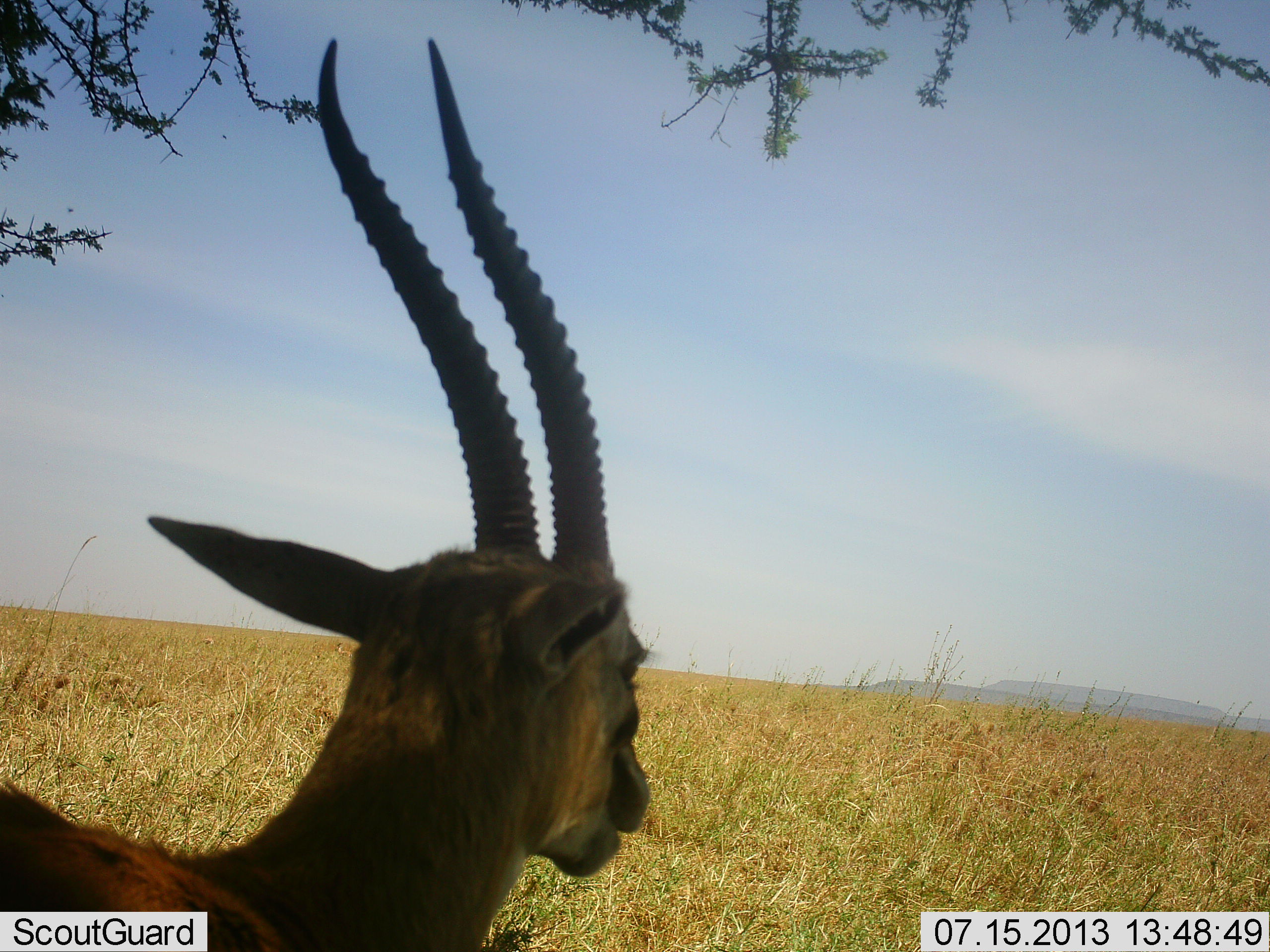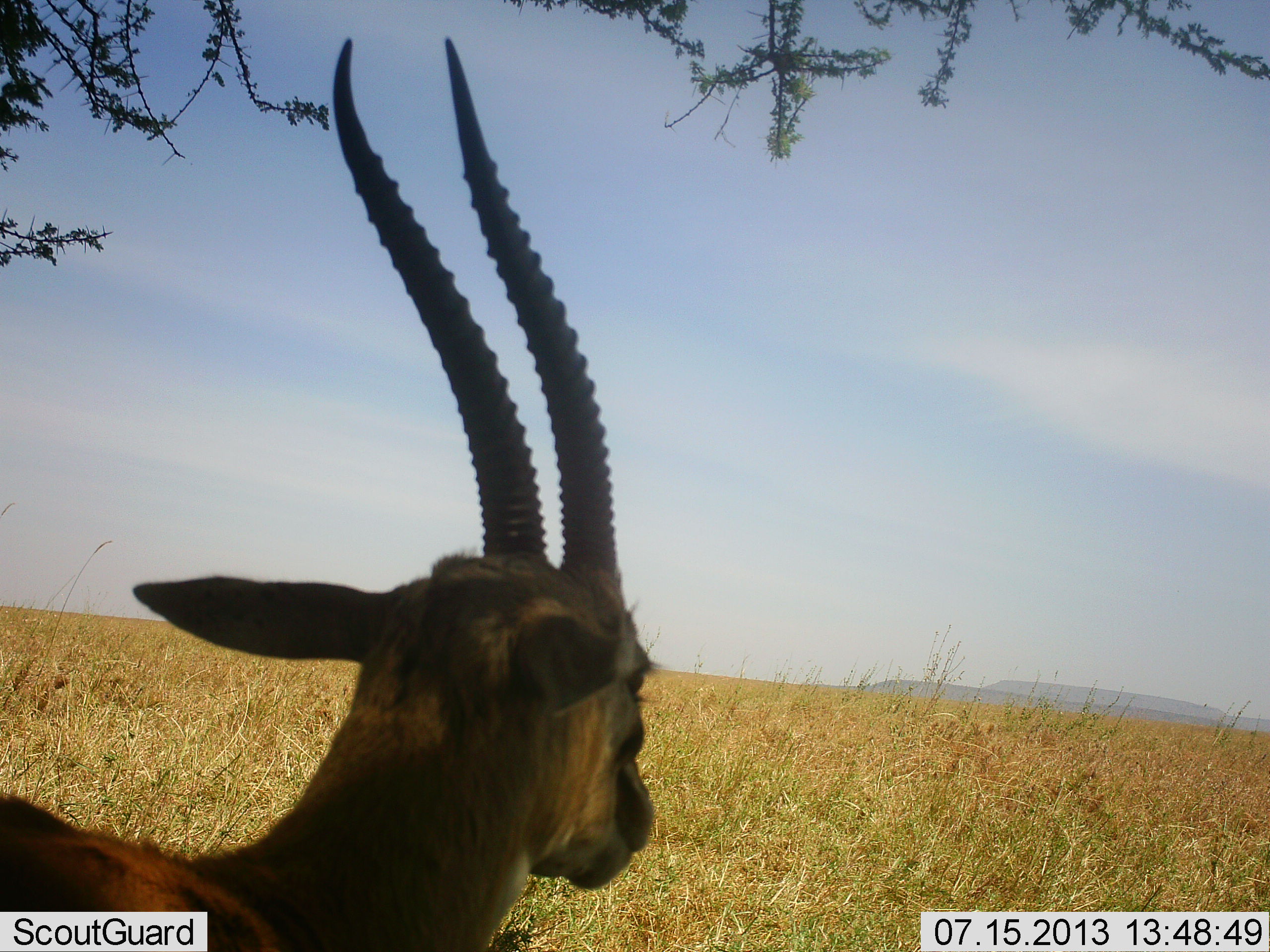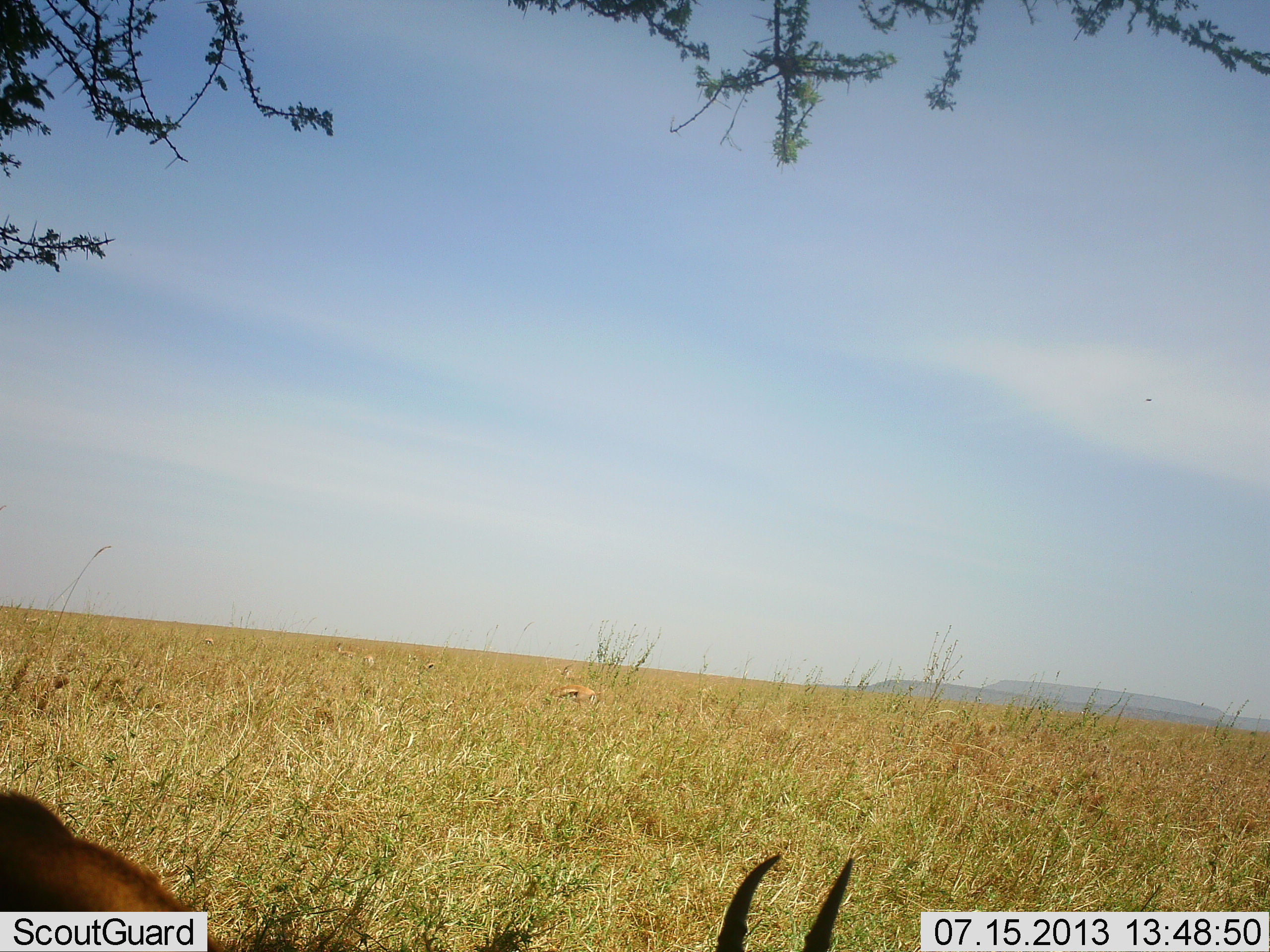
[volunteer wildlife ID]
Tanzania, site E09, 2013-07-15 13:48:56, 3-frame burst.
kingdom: Animalia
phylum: Chordata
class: Mammalia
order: Artiodactyla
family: Bovidae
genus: Eudorcas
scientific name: Eudorcas thomsonii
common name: thomson's gazelle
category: gazellethomsons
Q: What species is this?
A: Gazellethomsons (thomson's gazelle) (Eudorcas thomsonii).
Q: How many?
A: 1.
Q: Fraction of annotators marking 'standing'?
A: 78%.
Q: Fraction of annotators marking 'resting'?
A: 4%.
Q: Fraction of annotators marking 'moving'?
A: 9%.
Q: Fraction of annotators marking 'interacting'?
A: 0%.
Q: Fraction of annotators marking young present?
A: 0%.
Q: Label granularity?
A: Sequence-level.